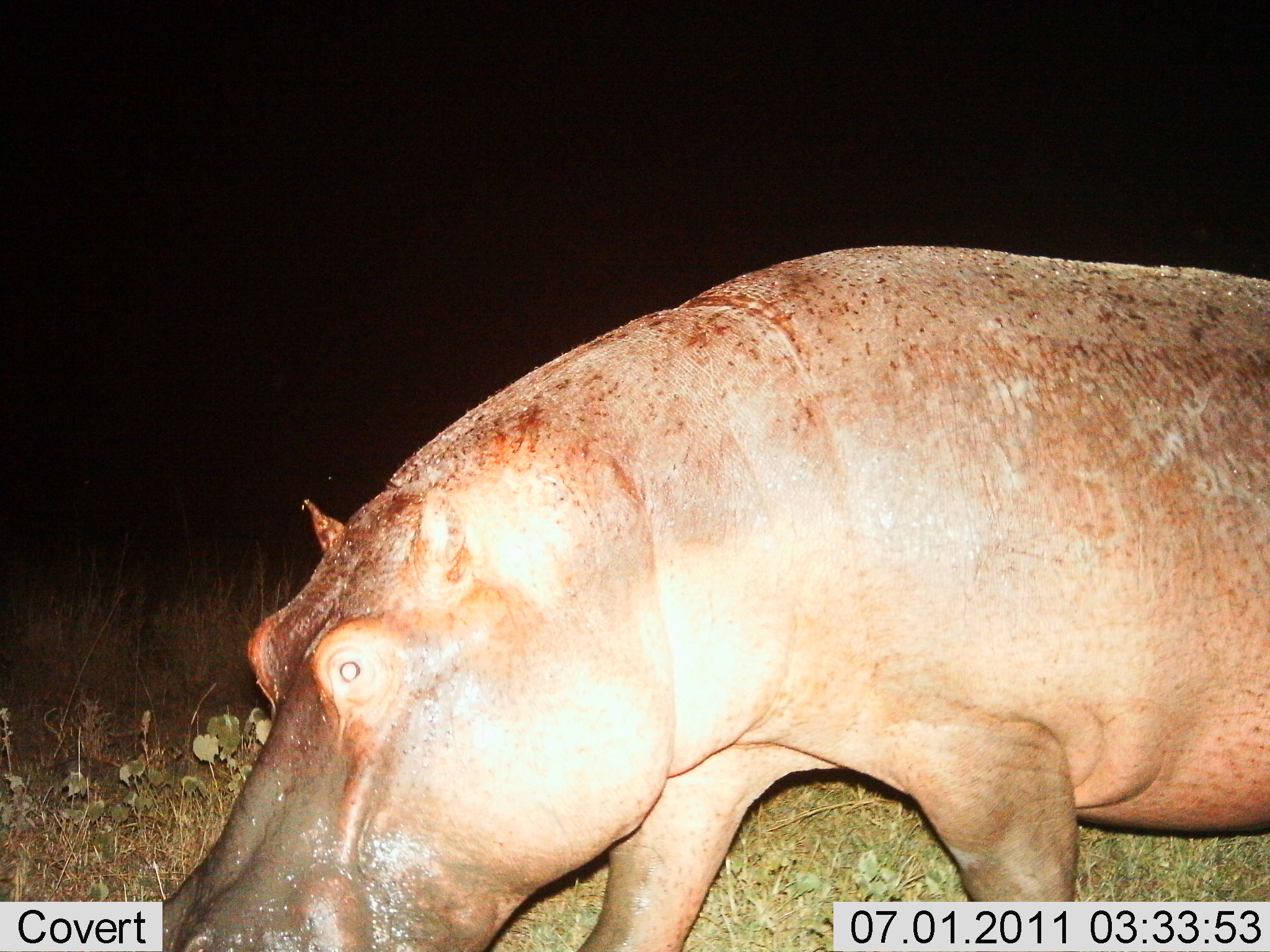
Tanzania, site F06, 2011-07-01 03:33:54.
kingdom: Animalia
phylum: Chordata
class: Mammalia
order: Artiodactyla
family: Hippopotamidae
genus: Hippopotamus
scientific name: Hippopotamus amphibius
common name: hippopotamus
Hippopotamus (Hippopotamus amphibius), count 1. Behavior (volunteer vote fractions): standing 33%, resting 0%, moving 67%, interacting 0%. Young present (vote fraction): 0%. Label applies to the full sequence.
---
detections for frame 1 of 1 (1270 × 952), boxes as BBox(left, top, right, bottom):
animal: BBox(158, 245, 1270, 952)